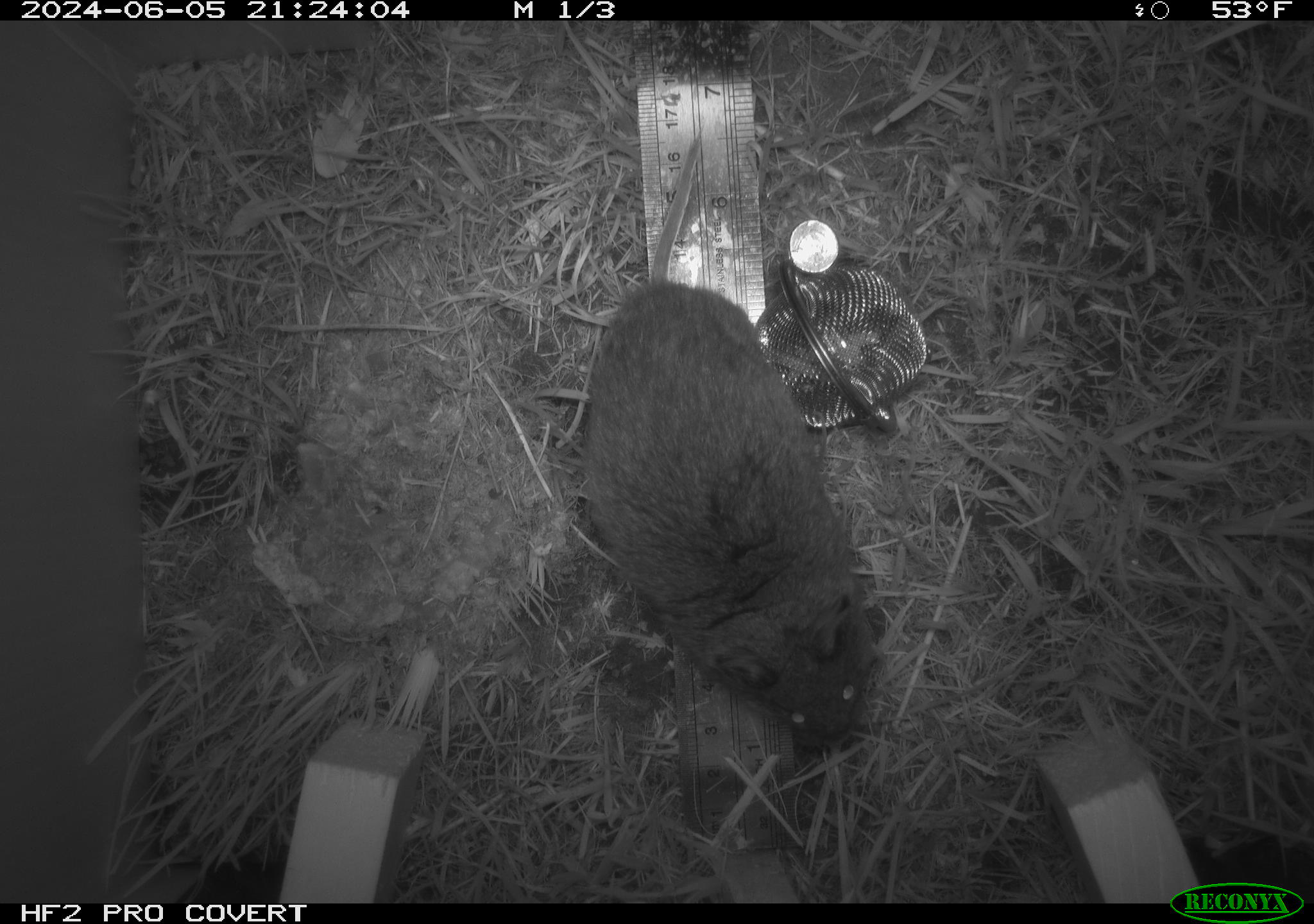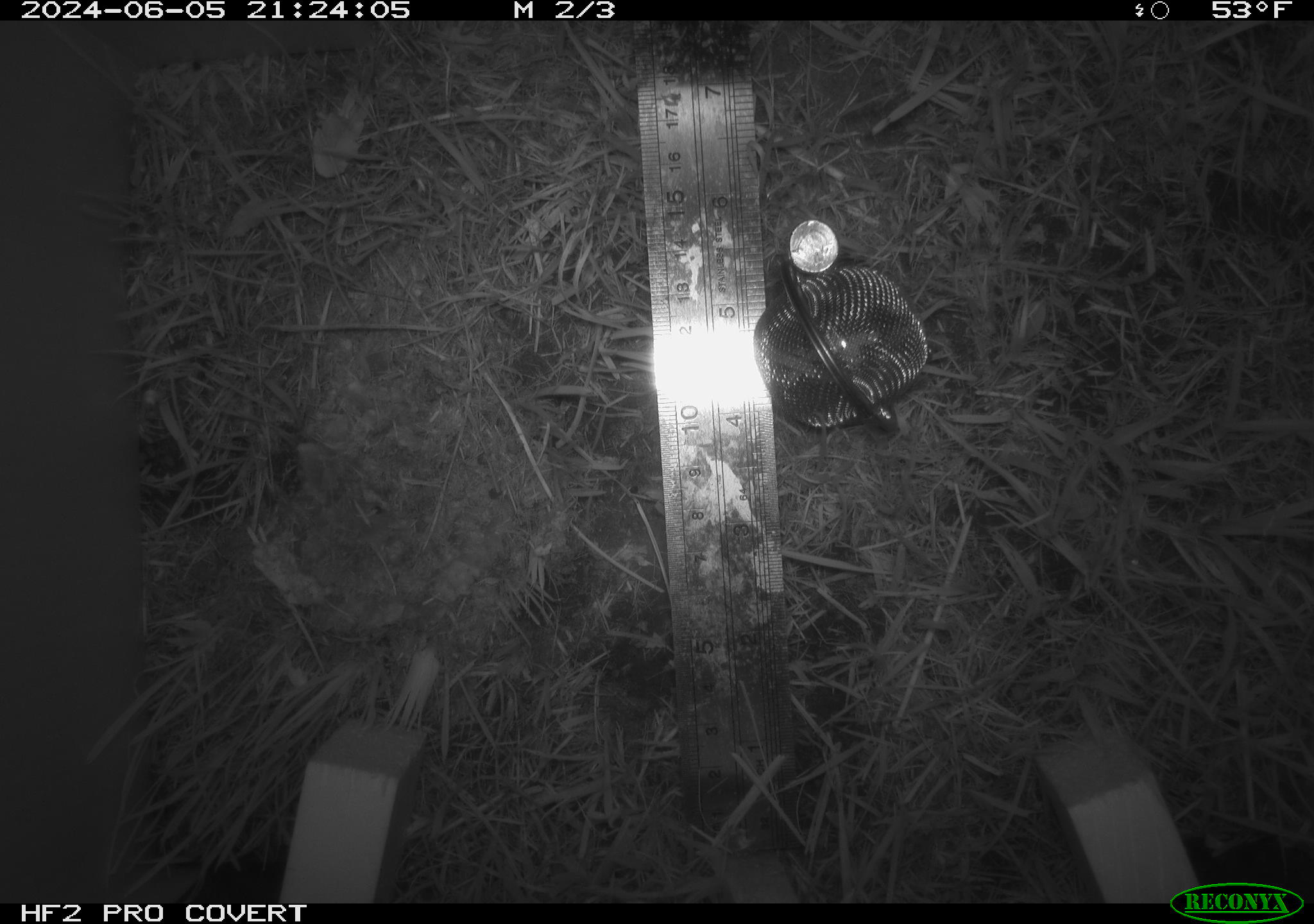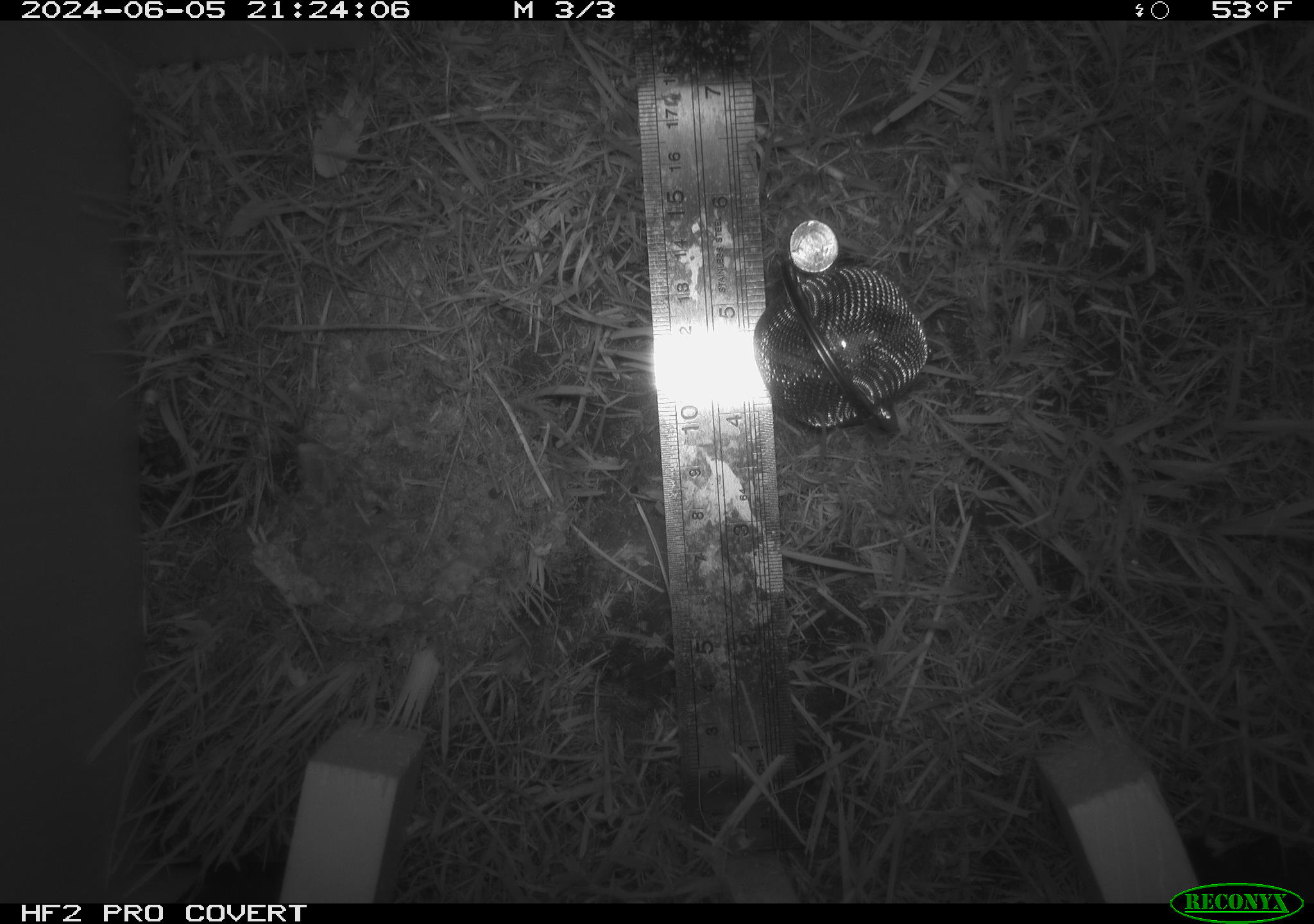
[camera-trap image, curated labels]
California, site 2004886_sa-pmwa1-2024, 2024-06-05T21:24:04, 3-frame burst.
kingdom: Animalia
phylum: Chordata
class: Mammalia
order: Rodentia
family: Cricetidae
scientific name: Arvicolinae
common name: voles, lemmings, and muskrats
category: arvicolinae subfamily